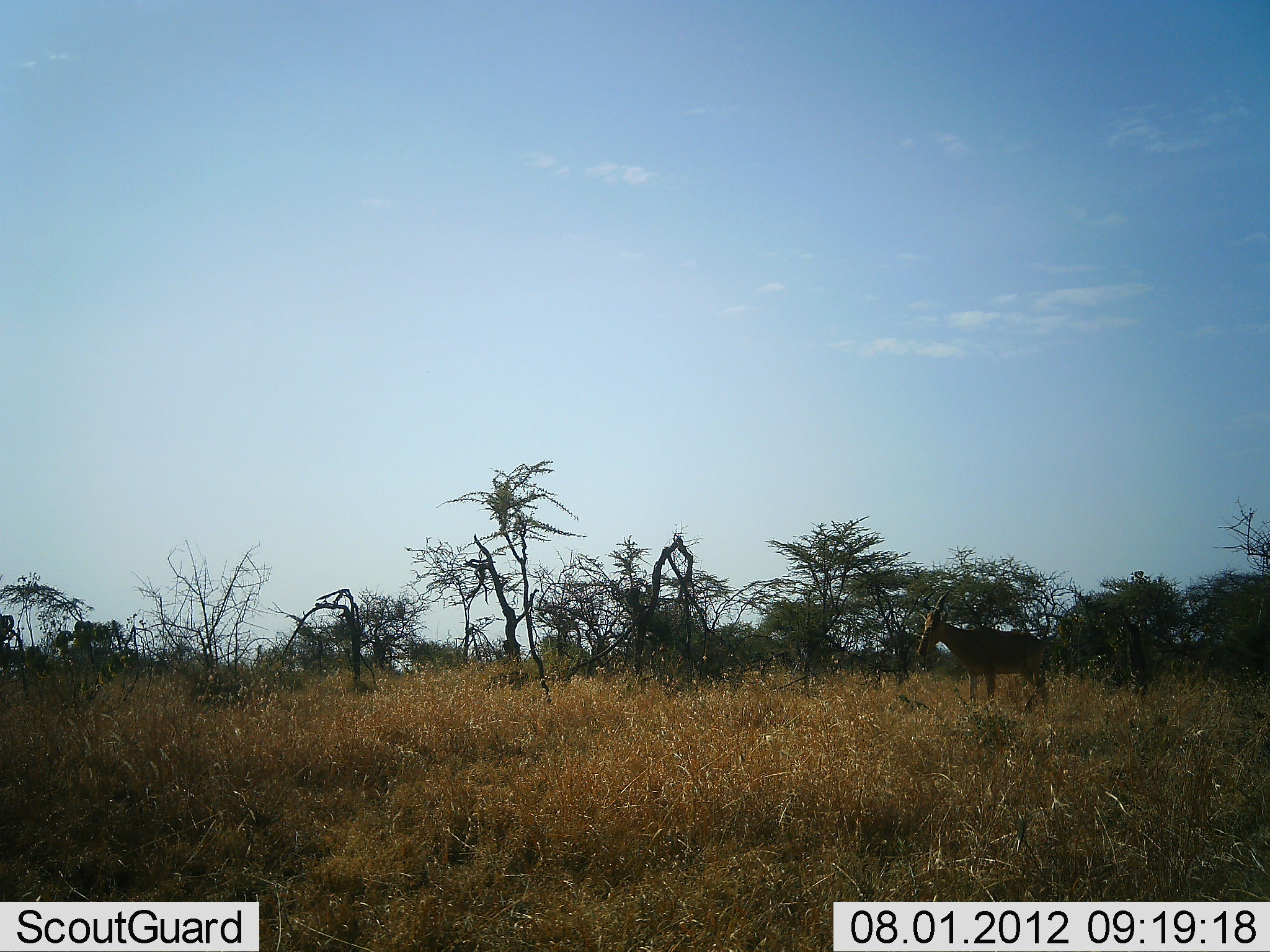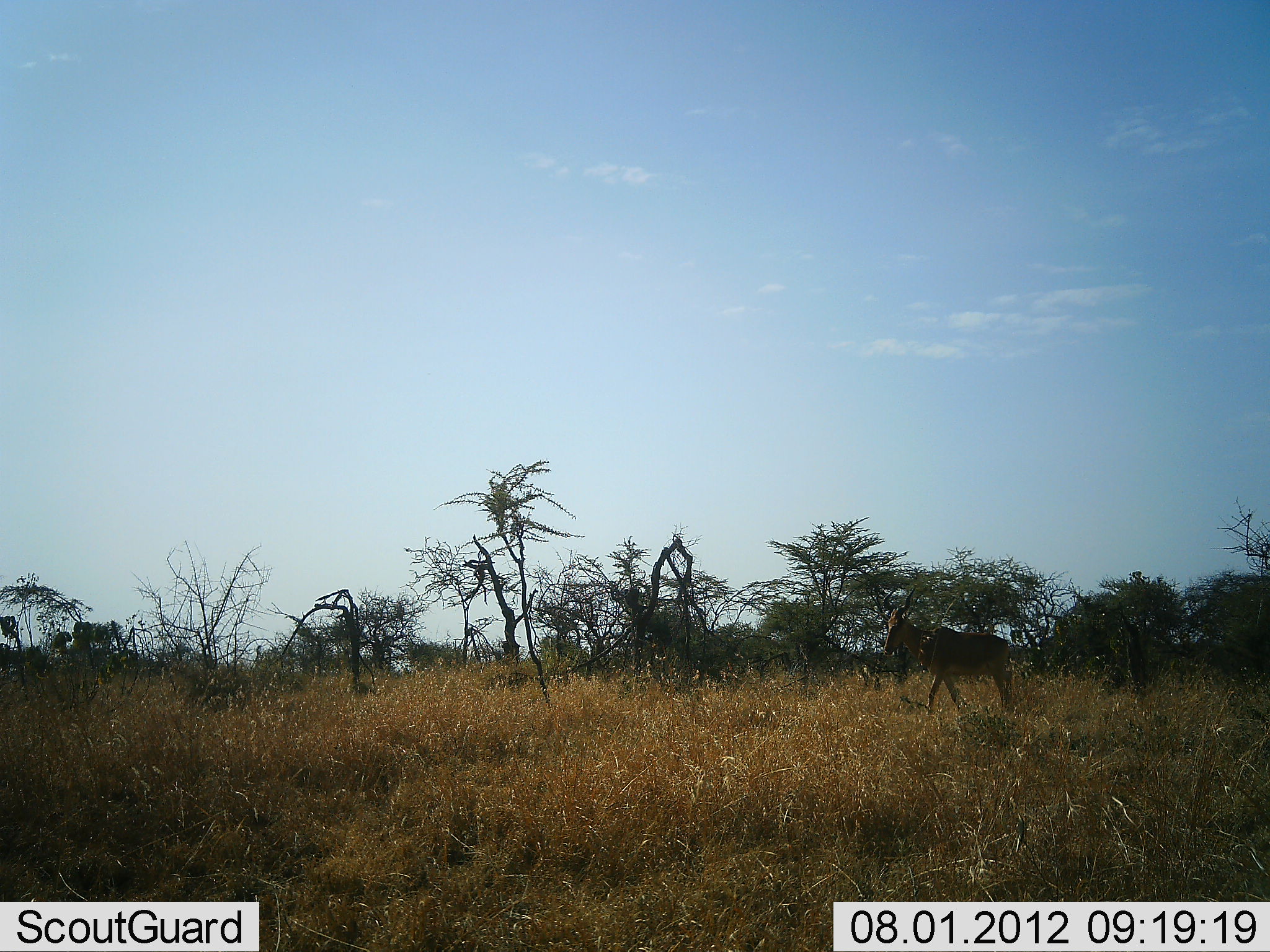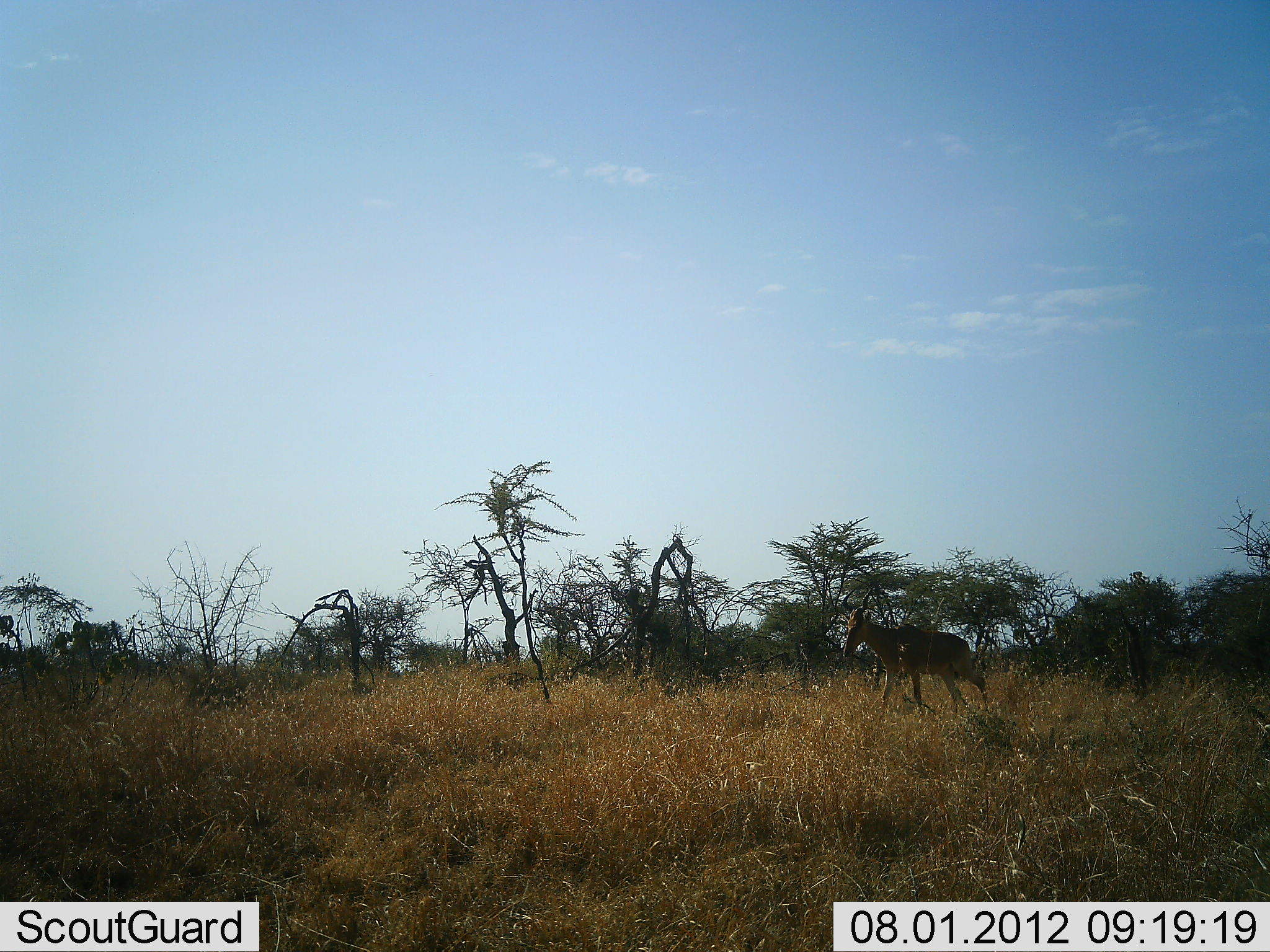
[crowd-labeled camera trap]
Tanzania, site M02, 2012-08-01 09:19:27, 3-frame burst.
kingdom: Animalia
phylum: Chordata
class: Mammalia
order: Artiodactyla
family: Bovidae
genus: Alcelaphus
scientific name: Alcelaphus buselaphus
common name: hartebeest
Hartebeest (Alcelaphus buselaphus), count 1. Behavior (volunteer vote fractions): standing 0%, resting 0%, moving 100%, interacting 0%. Young present (vote fraction): 0%. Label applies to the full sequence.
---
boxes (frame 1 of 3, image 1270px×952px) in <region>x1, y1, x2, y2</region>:
animal: <region>916, 587, 1050, 721</region>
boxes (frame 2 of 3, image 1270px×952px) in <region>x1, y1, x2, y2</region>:
animal: <region>882, 585, 1016, 717</region>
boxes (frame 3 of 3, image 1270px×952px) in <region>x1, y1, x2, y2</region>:
animal: <region>841, 585, 993, 719</region>